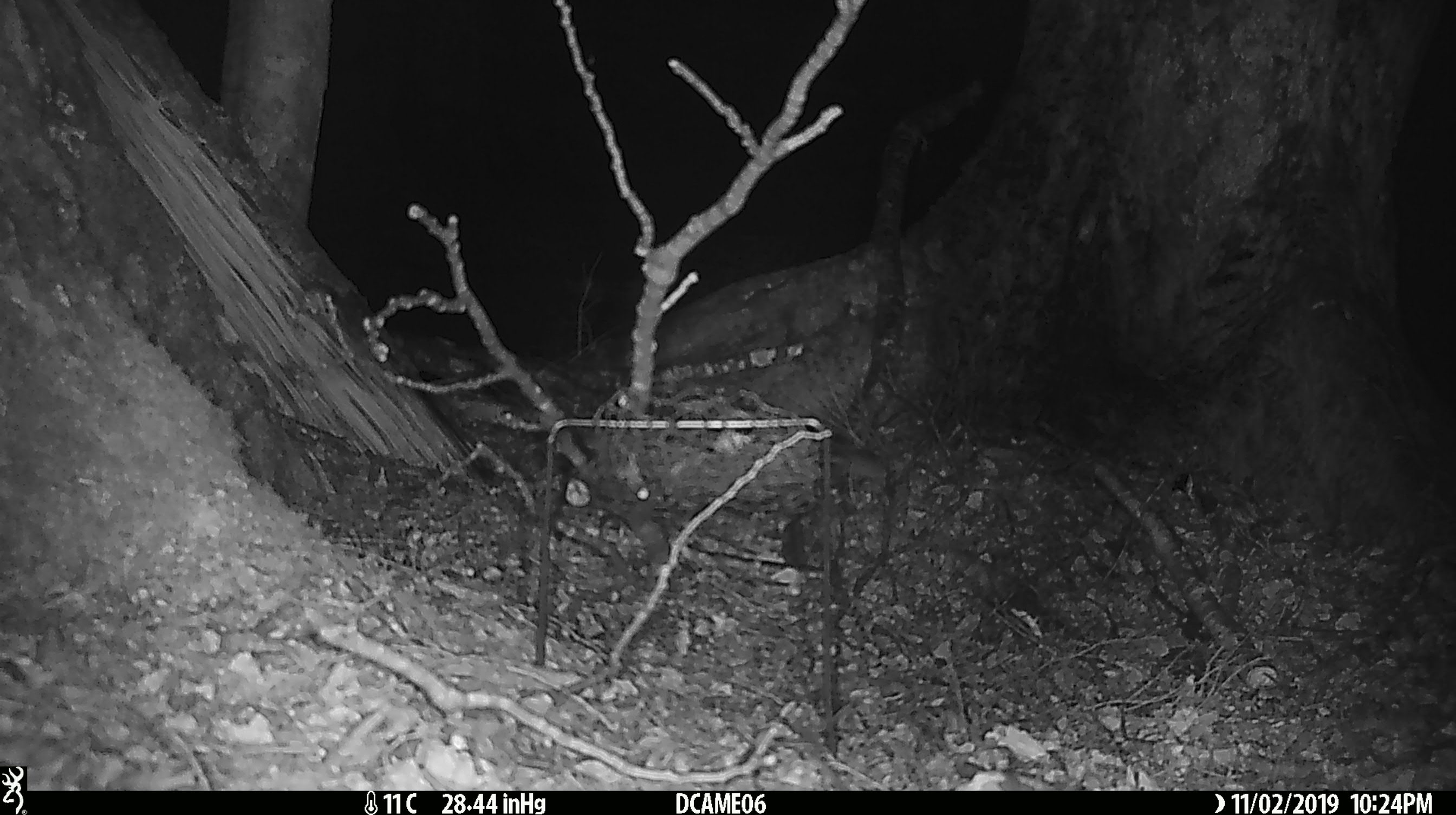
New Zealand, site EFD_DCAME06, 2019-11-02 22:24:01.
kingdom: Animalia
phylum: Chordata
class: Mammalia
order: Rodentia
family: Muridae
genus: Mus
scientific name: Mus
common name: mouse